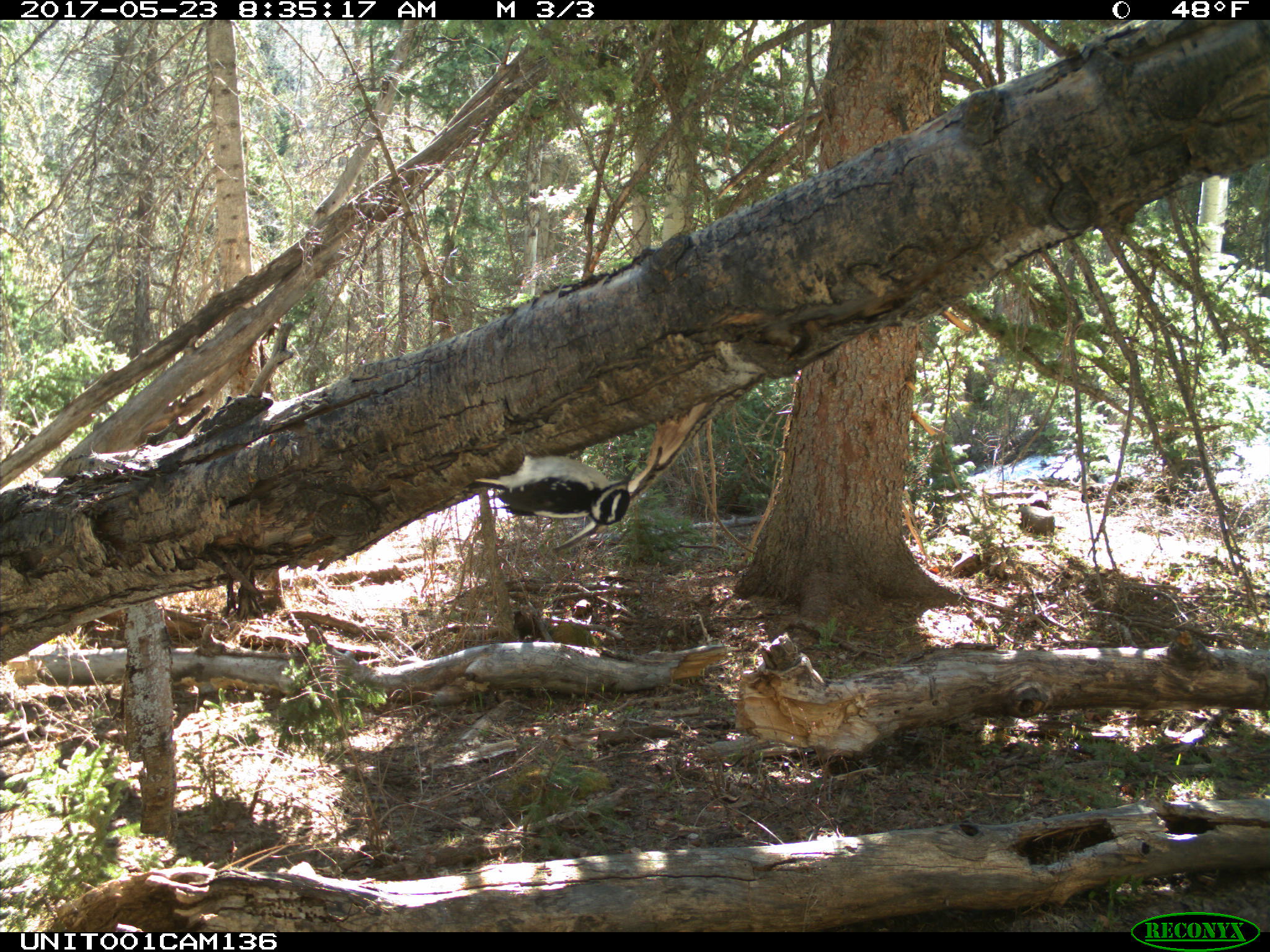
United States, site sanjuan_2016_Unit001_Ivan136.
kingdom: Animalia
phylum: Chordata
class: Aves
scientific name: Aves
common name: birds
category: unidentified bird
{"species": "unidentified bird (birds) (Aves)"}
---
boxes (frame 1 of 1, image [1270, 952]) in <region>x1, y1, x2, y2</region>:
animal: <region>463, 421, 644, 557</region>